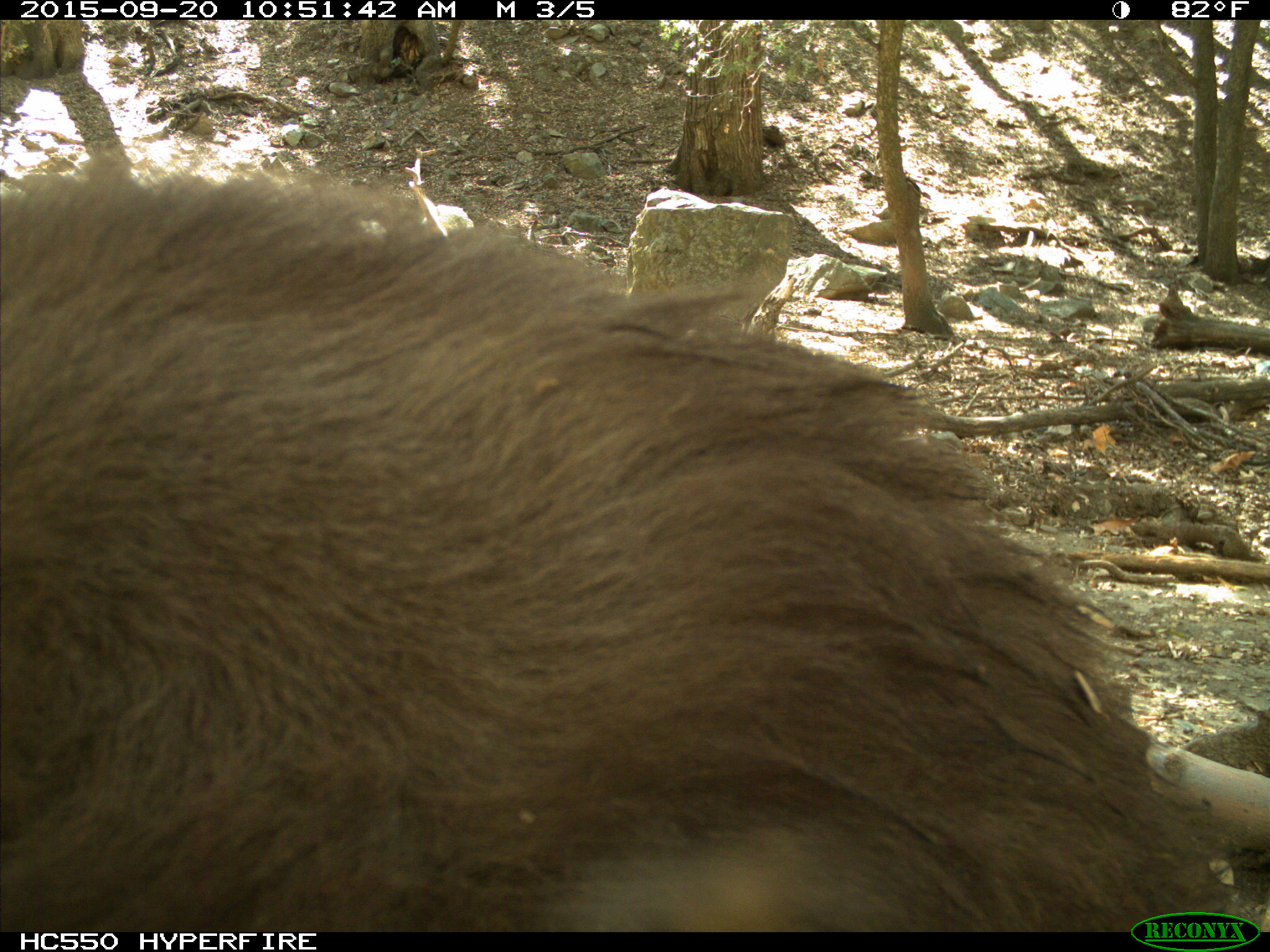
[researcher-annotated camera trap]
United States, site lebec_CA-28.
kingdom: Animalia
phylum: Chordata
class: Mammalia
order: Carnivora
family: Ursidae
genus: Ursus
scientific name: Ursus americanus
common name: american black bear